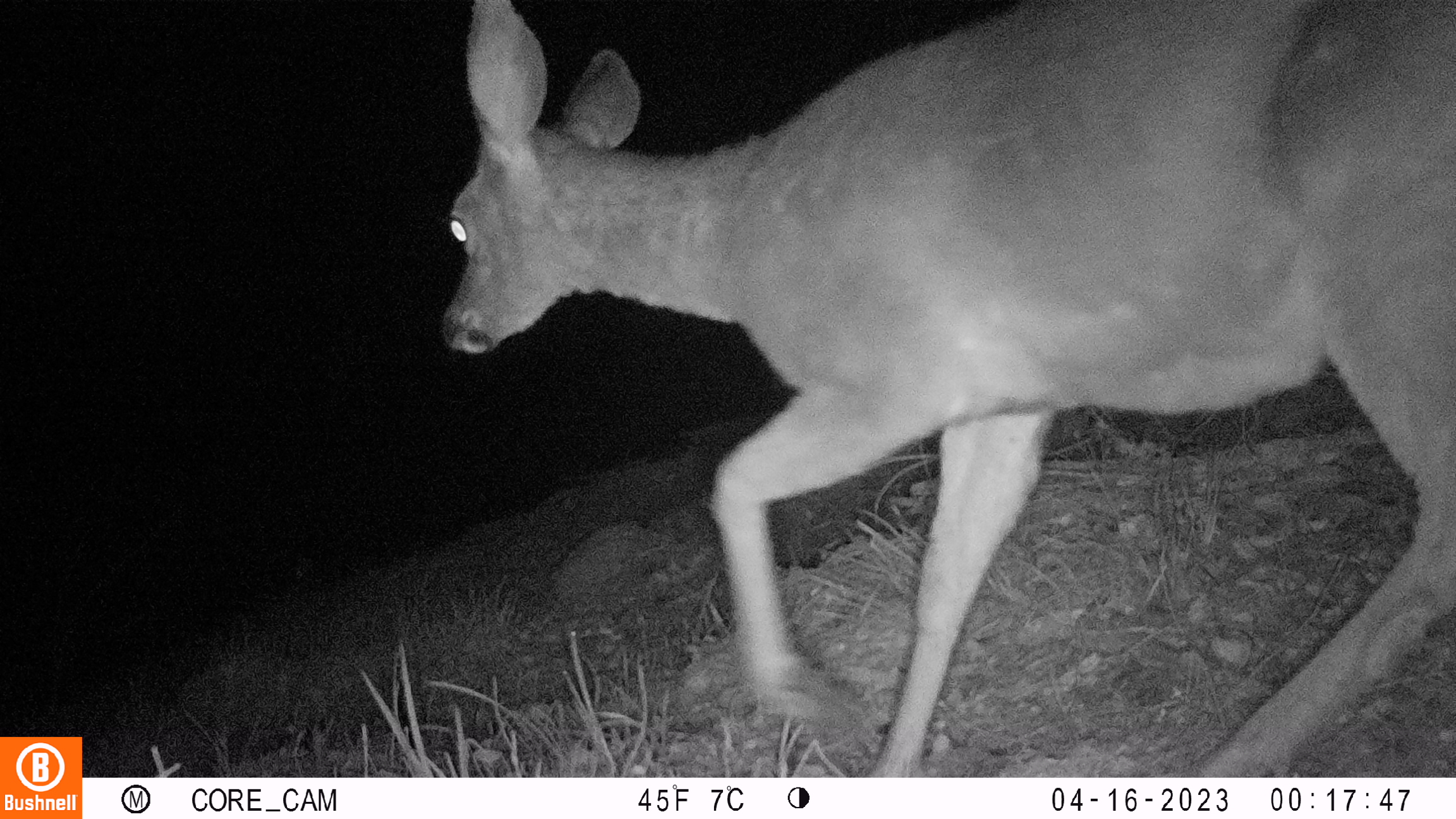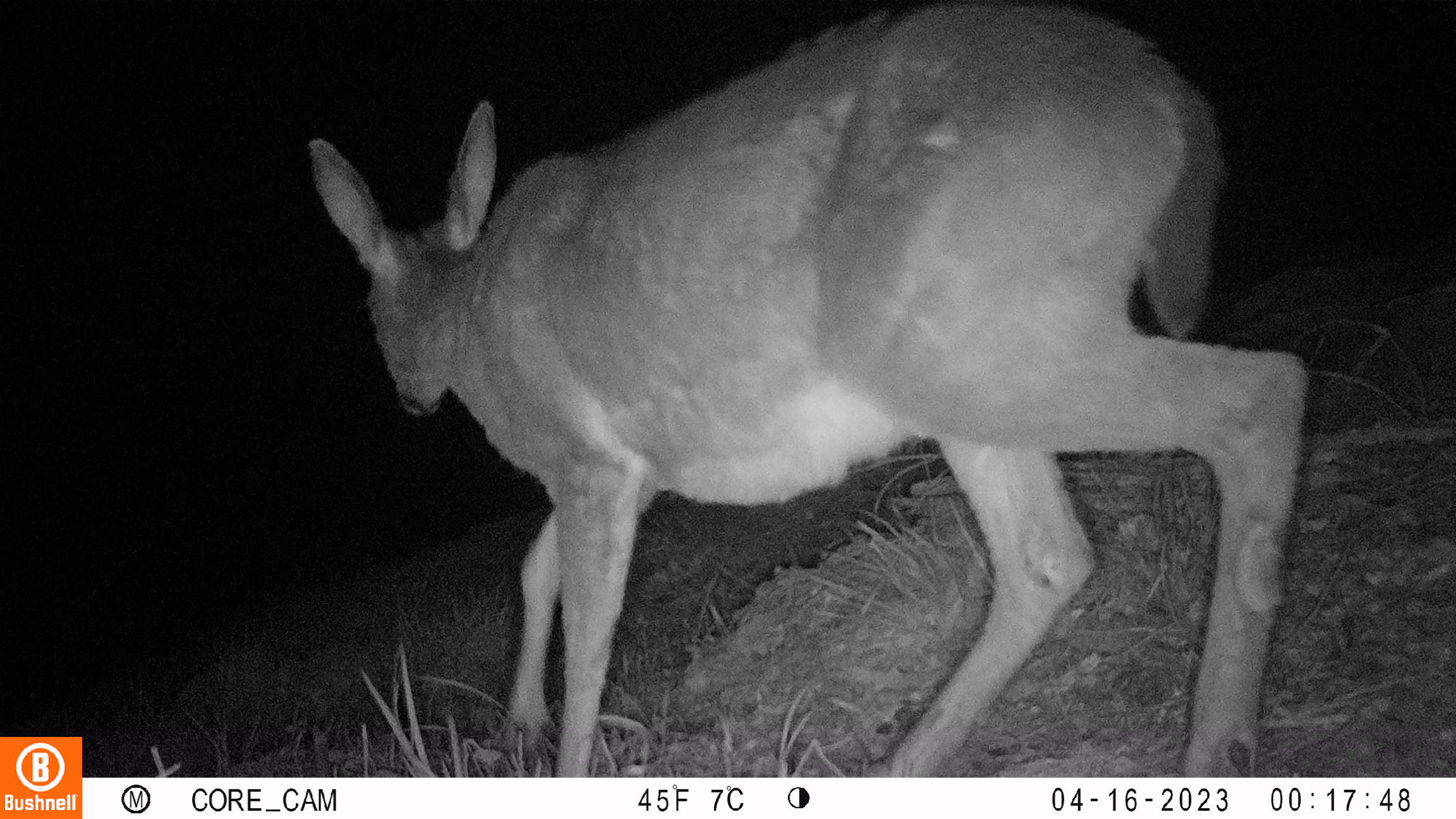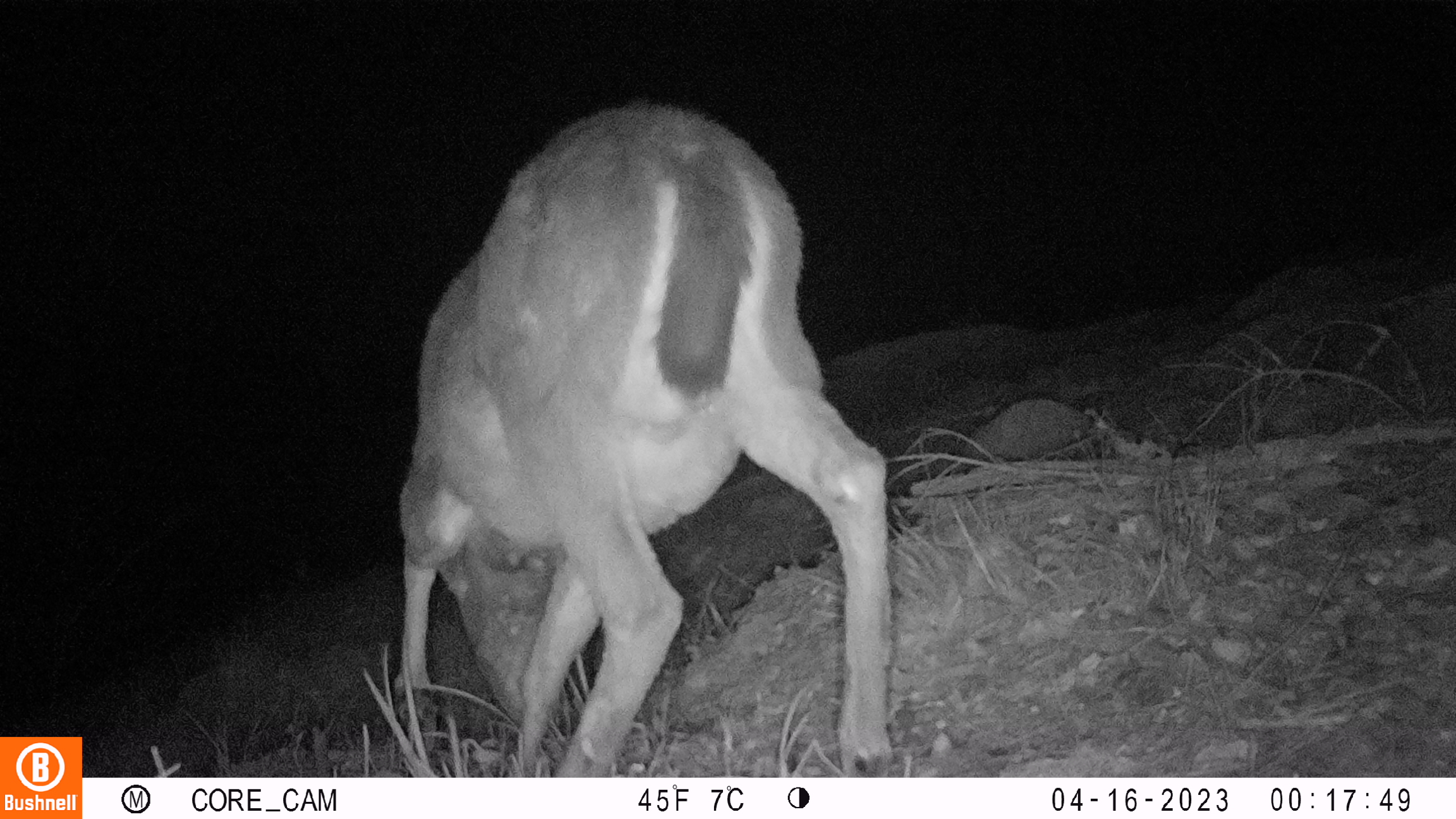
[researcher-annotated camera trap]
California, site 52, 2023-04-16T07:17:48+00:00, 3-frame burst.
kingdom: Animalia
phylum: Chordata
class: Mammalia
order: Artiodactyla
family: Cervidae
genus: Odocoileus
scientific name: Odocoileus hemionus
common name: mule deer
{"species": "mule deer (Odocoileus hemionus)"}